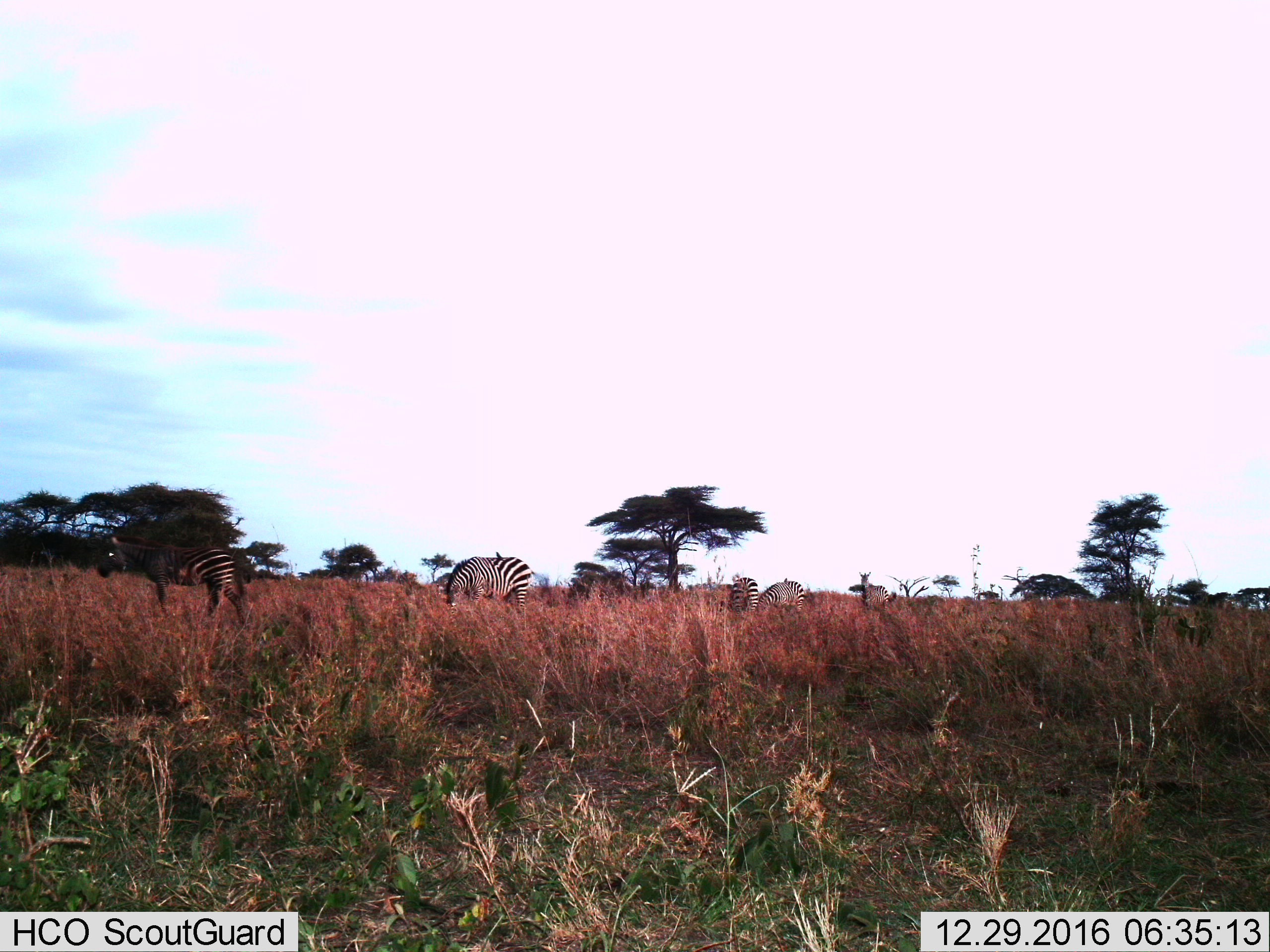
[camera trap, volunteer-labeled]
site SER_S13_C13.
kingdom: Animalia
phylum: Chordata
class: Mammalia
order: Perissodactyla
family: Equidae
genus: Equus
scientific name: Equus quagga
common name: plains zebra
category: zebraplains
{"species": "zebraplains (plains zebra) (Equus quagga)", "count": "5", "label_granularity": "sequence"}